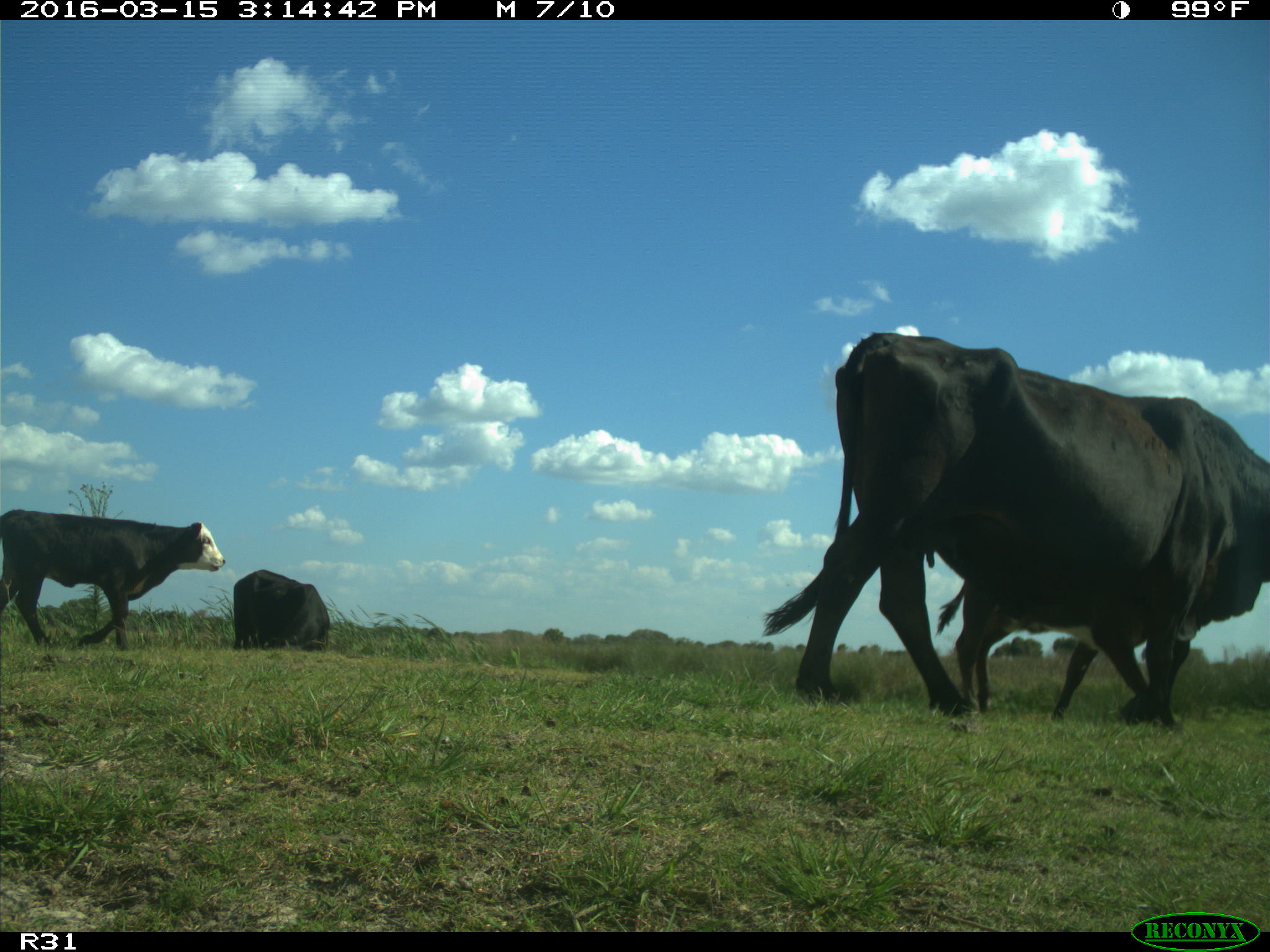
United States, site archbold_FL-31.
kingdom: Animalia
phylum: Chordata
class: Mammalia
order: Artiodactyla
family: Bovidae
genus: Bos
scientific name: Bos taurus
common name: domestic cow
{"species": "Bos taurus (domestic cow)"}